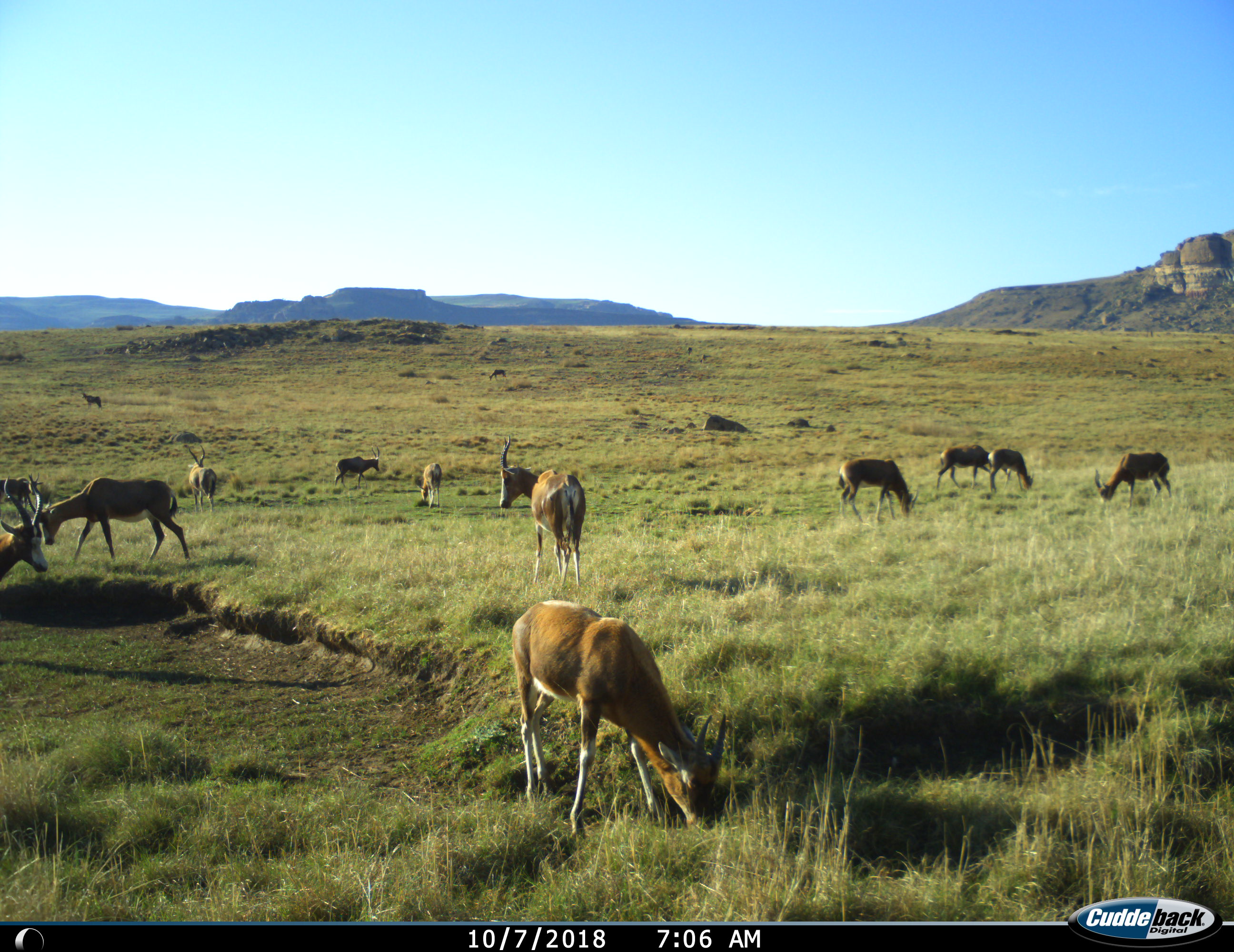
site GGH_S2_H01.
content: unidentified animal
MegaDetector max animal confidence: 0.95